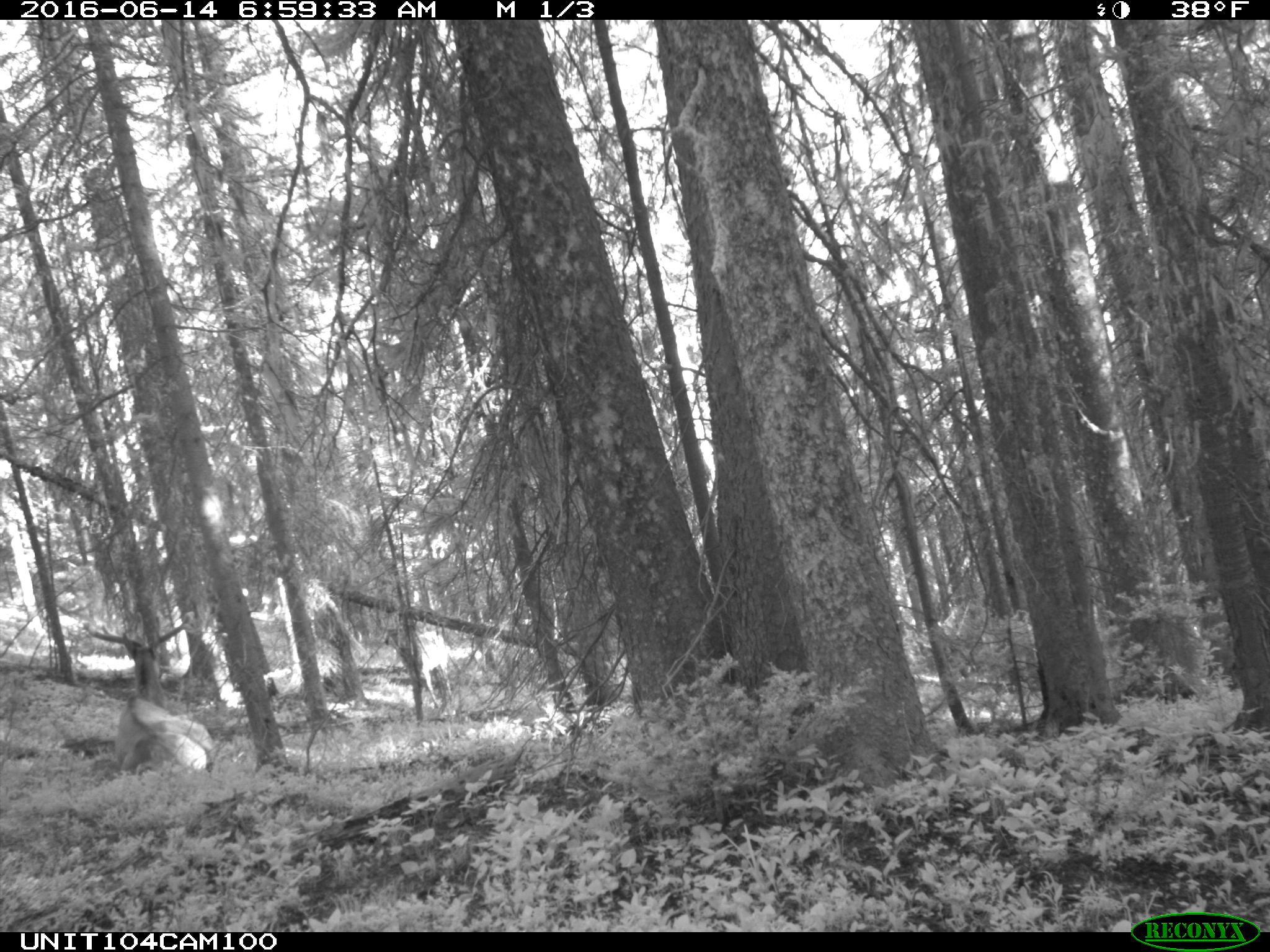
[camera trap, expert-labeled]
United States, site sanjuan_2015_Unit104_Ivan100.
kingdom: Animalia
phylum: Chordata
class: Mammalia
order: Artiodactyla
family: Cervidae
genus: Cervus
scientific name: Cervus elaphus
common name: red deer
Cervus elaphus (red deer).